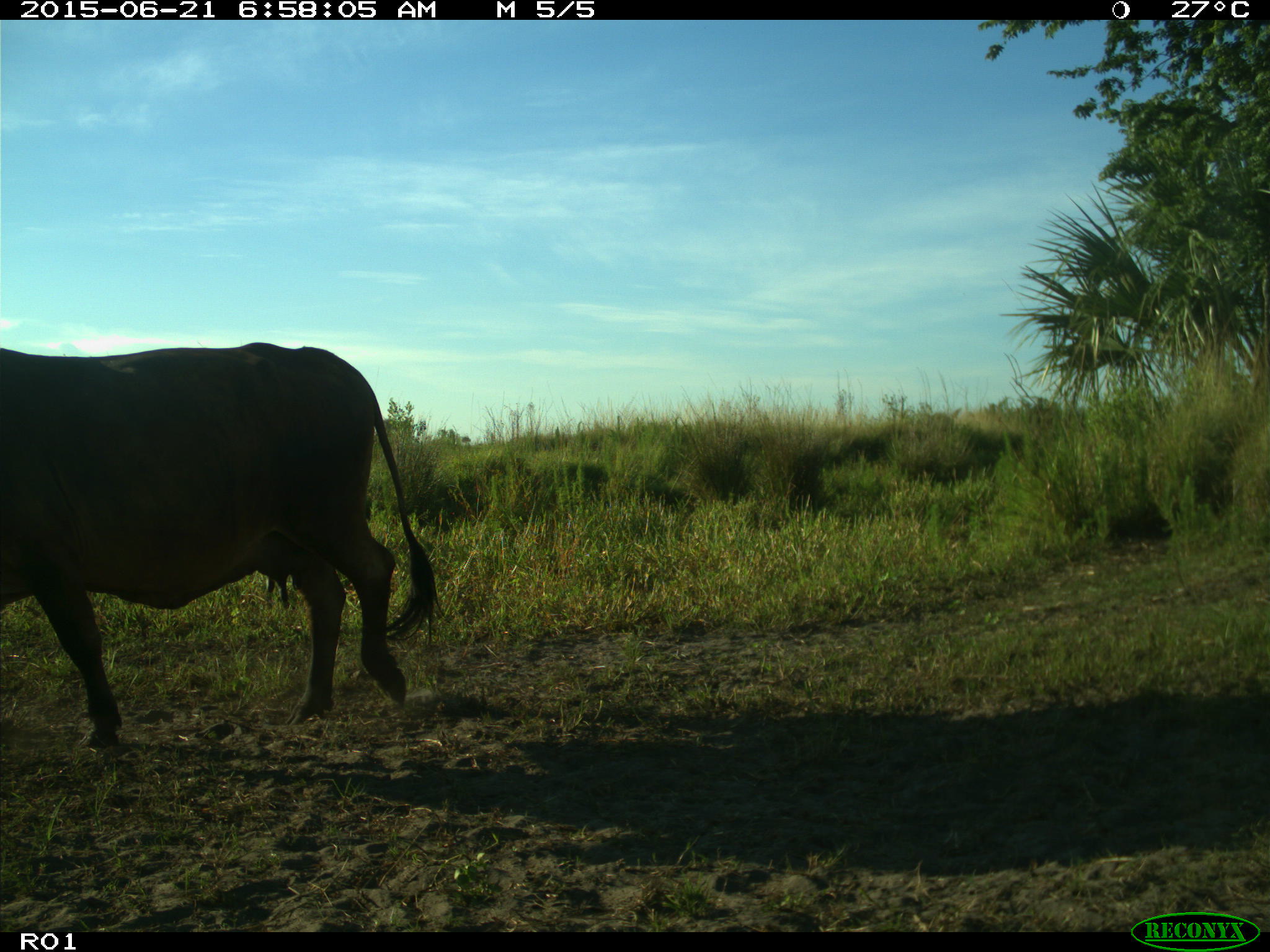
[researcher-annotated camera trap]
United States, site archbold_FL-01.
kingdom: Animalia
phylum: Chordata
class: Mammalia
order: Artiodactyla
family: Bovidae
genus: Bos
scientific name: Bos taurus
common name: domestic cow